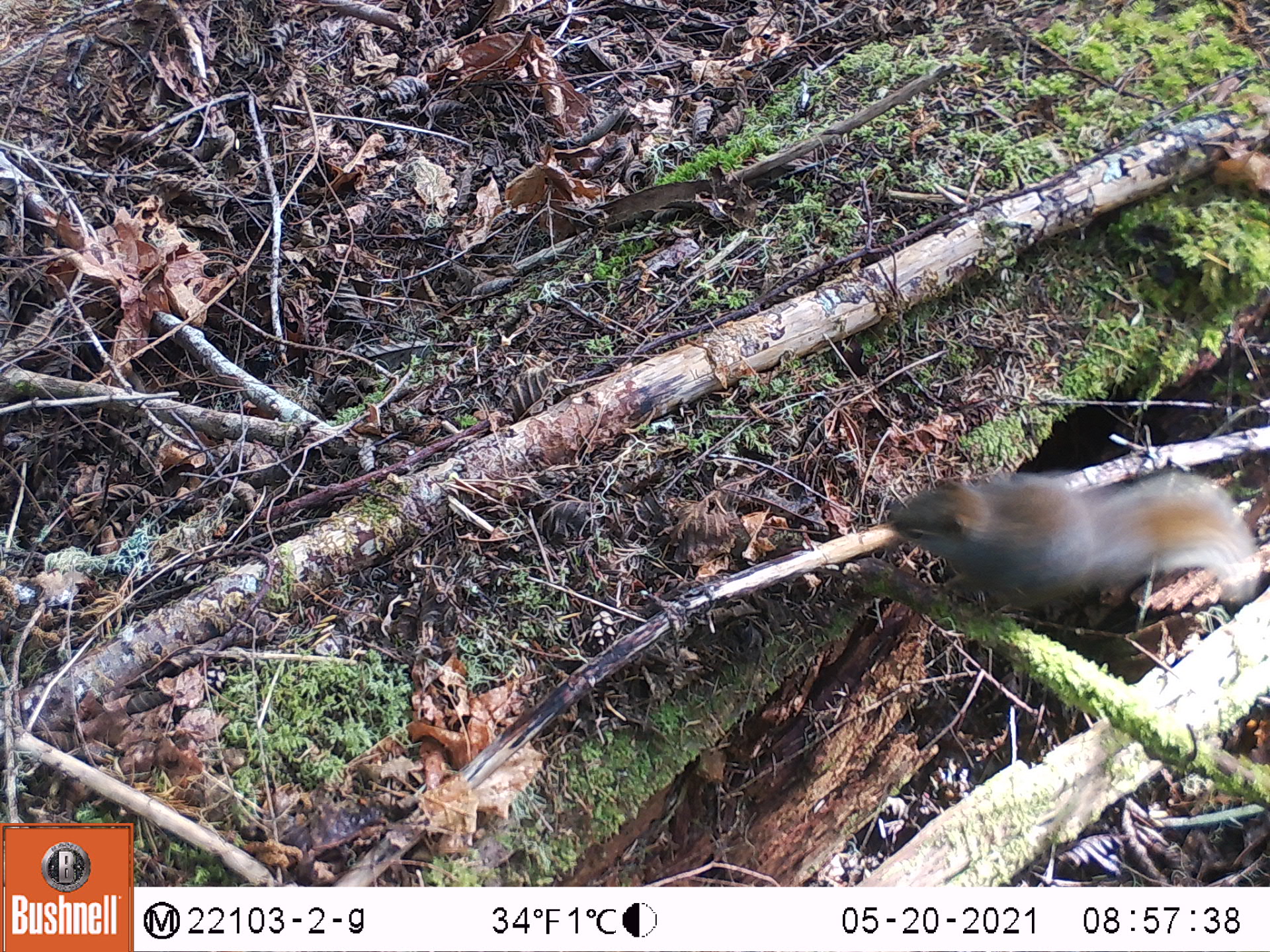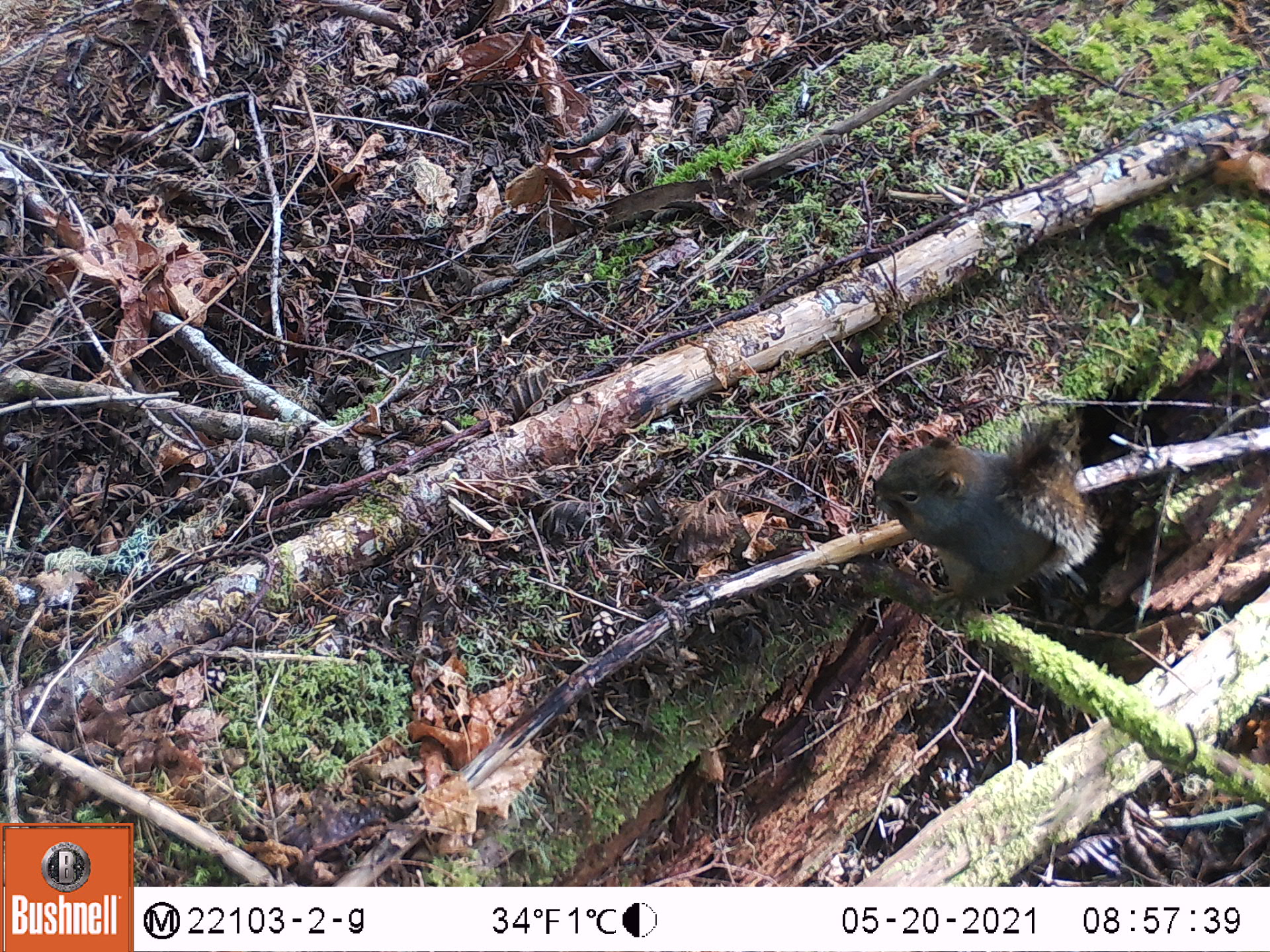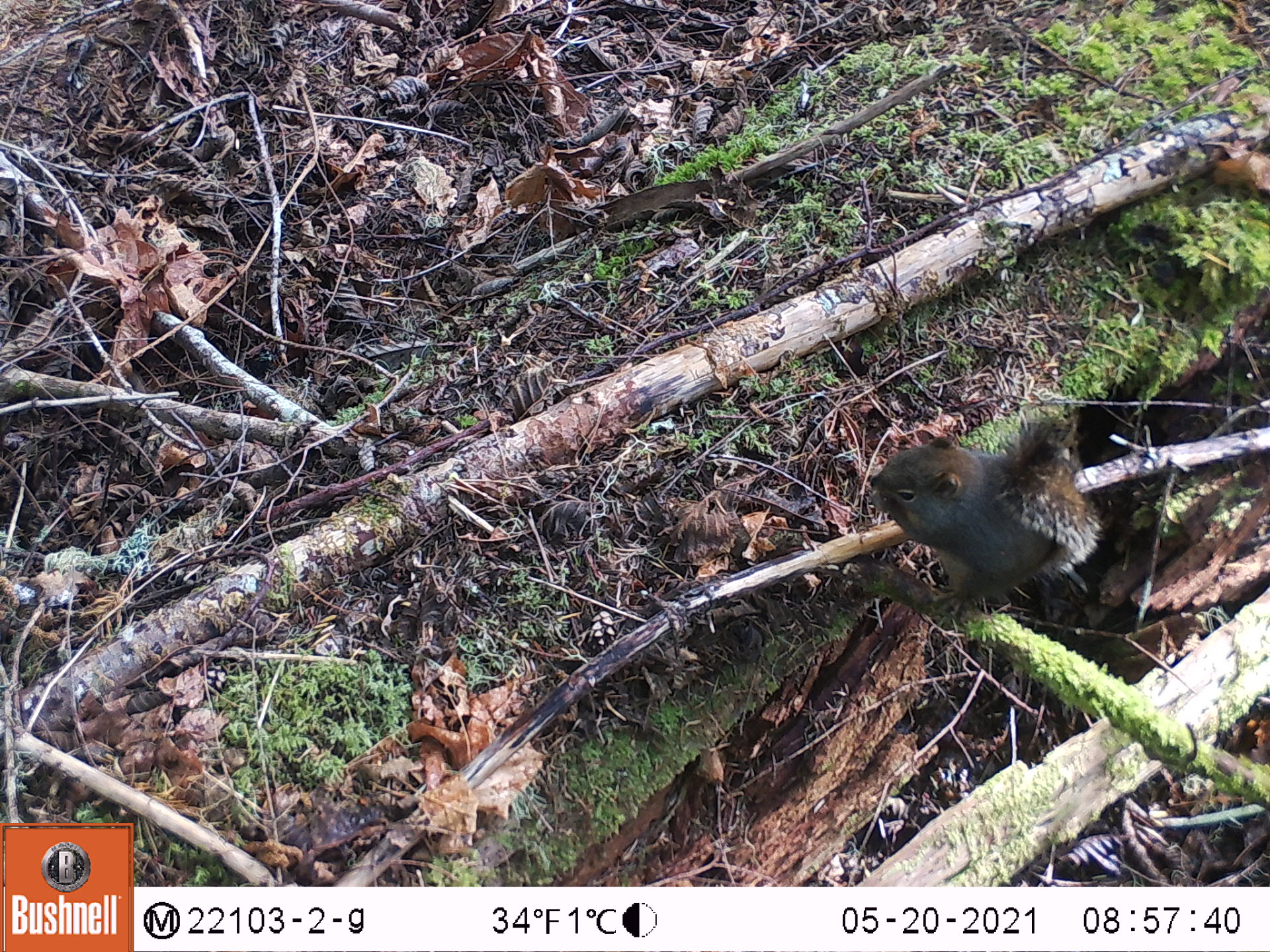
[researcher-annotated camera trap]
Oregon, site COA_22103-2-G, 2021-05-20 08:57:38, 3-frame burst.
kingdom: Animalia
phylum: Chordata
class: Mammalia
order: Rodentia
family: Sciuridae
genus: Tamiasciurus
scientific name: Tamiasciurus douglasii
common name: douglas squirrel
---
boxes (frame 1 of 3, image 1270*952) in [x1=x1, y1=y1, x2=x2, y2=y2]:
douglas squirrel: [x1=869, y1=449, x2=1262, y2=656]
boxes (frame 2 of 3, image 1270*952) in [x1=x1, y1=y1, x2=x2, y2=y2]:
douglas squirrel: [x1=825, y1=382, x2=1123, y2=659]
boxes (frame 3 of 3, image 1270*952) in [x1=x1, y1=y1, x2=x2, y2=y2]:
douglas squirrel: [x1=830, y1=382, x2=1114, y2=659]